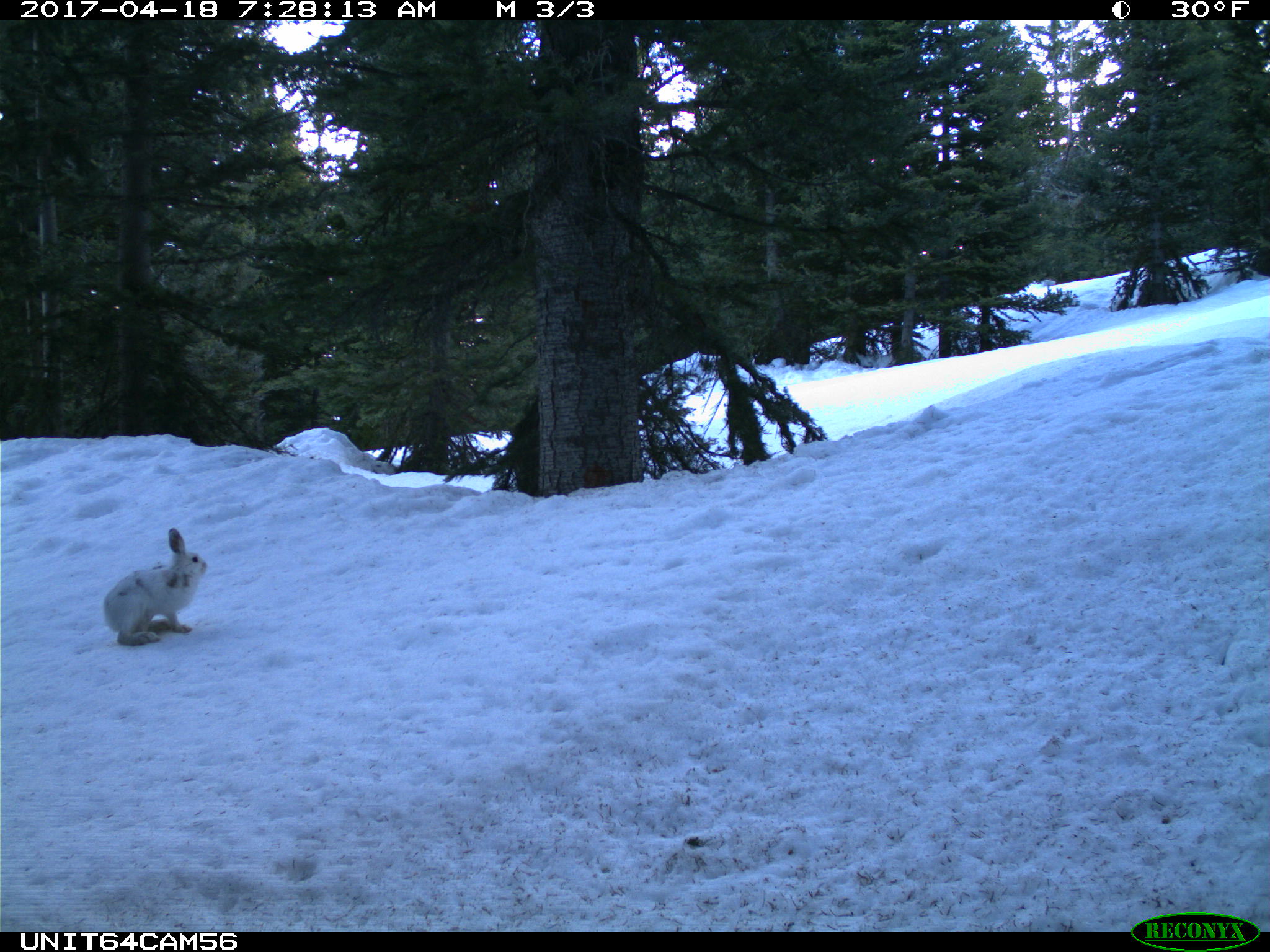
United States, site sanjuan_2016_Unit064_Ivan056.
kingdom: Animalia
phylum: Chordata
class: Mammalia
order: Lagomorpha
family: Leporidae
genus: Lepus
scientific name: Lepus americanus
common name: snowshoe hare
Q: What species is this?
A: Lepus americanus (snowshoe hare).